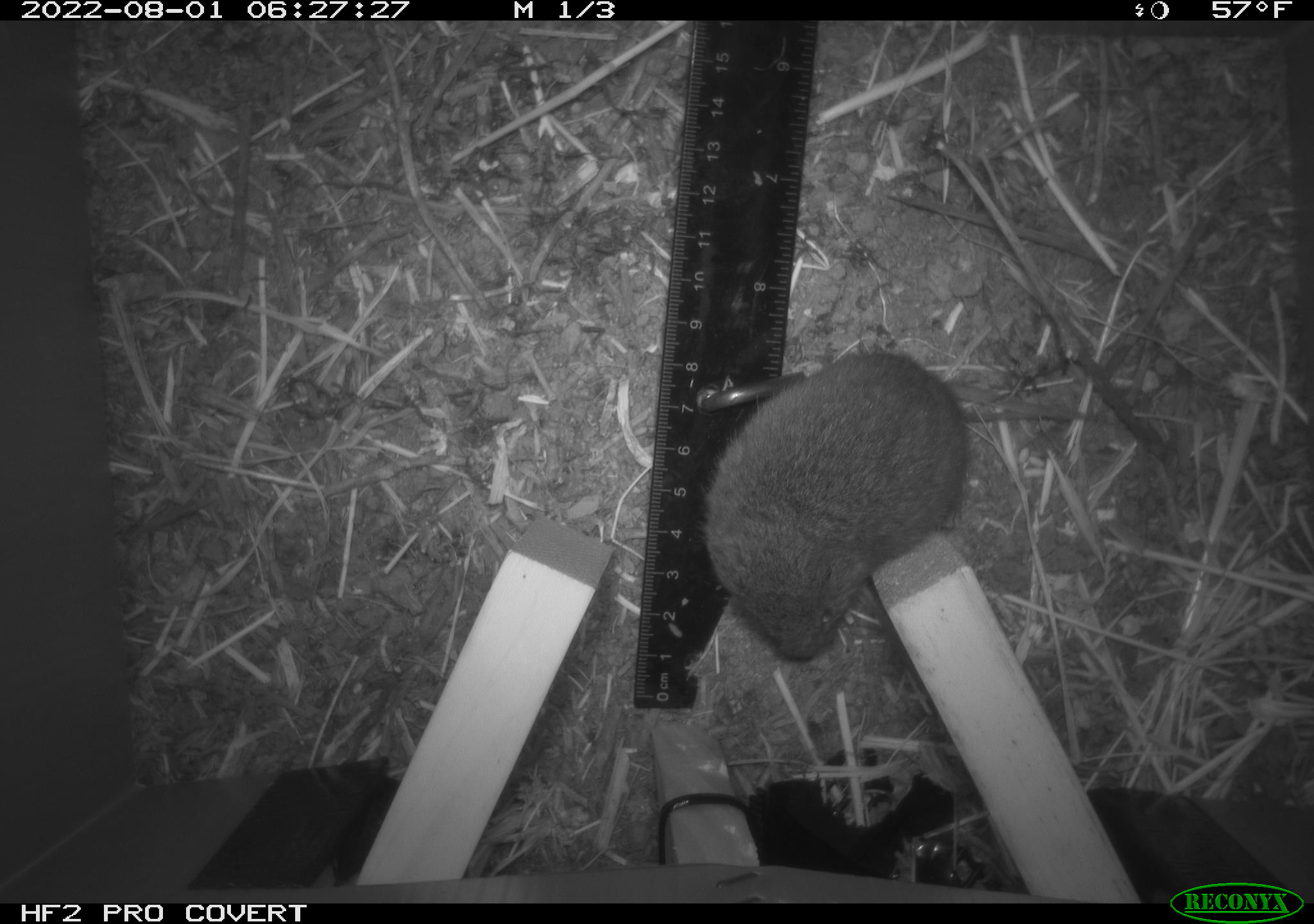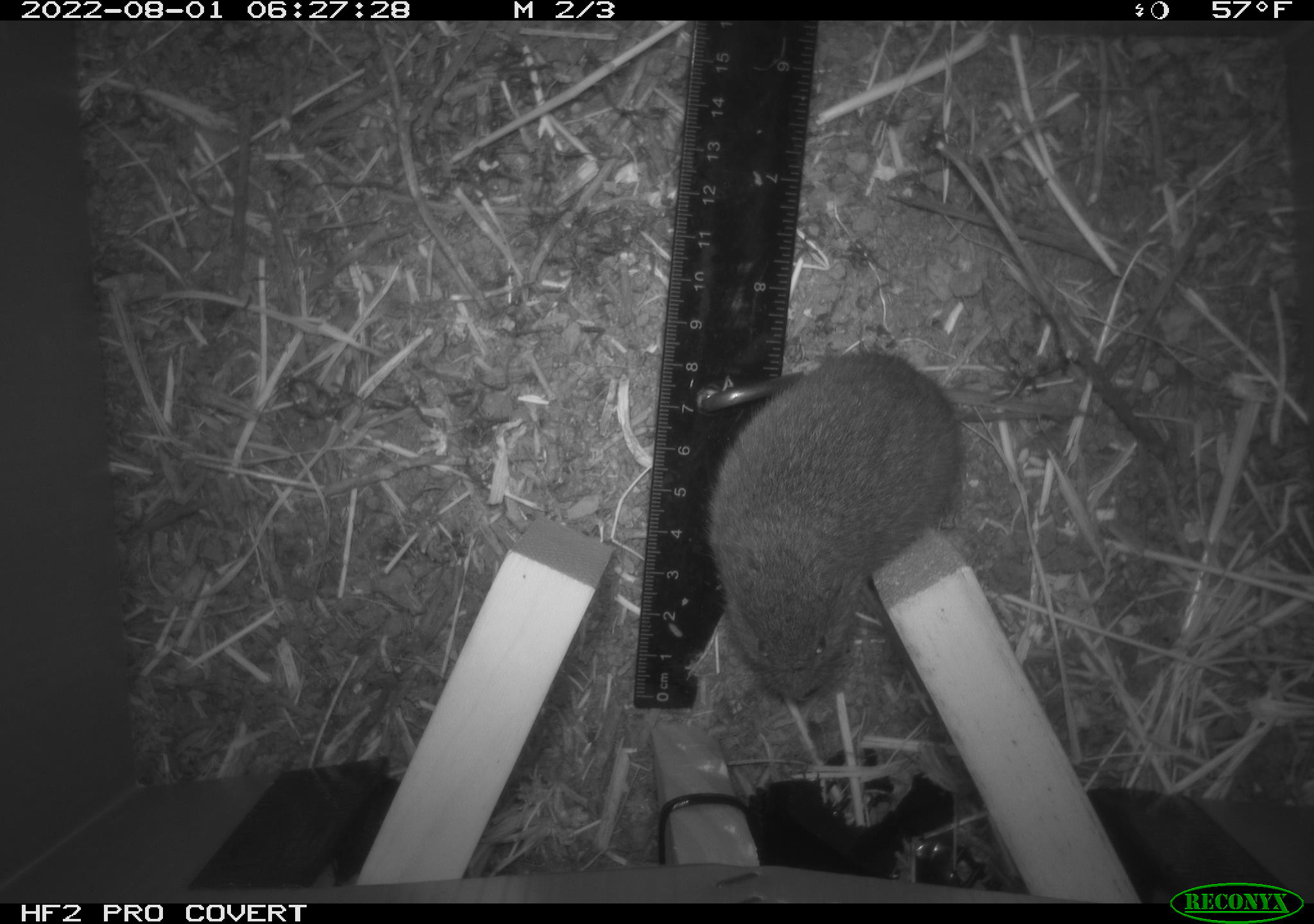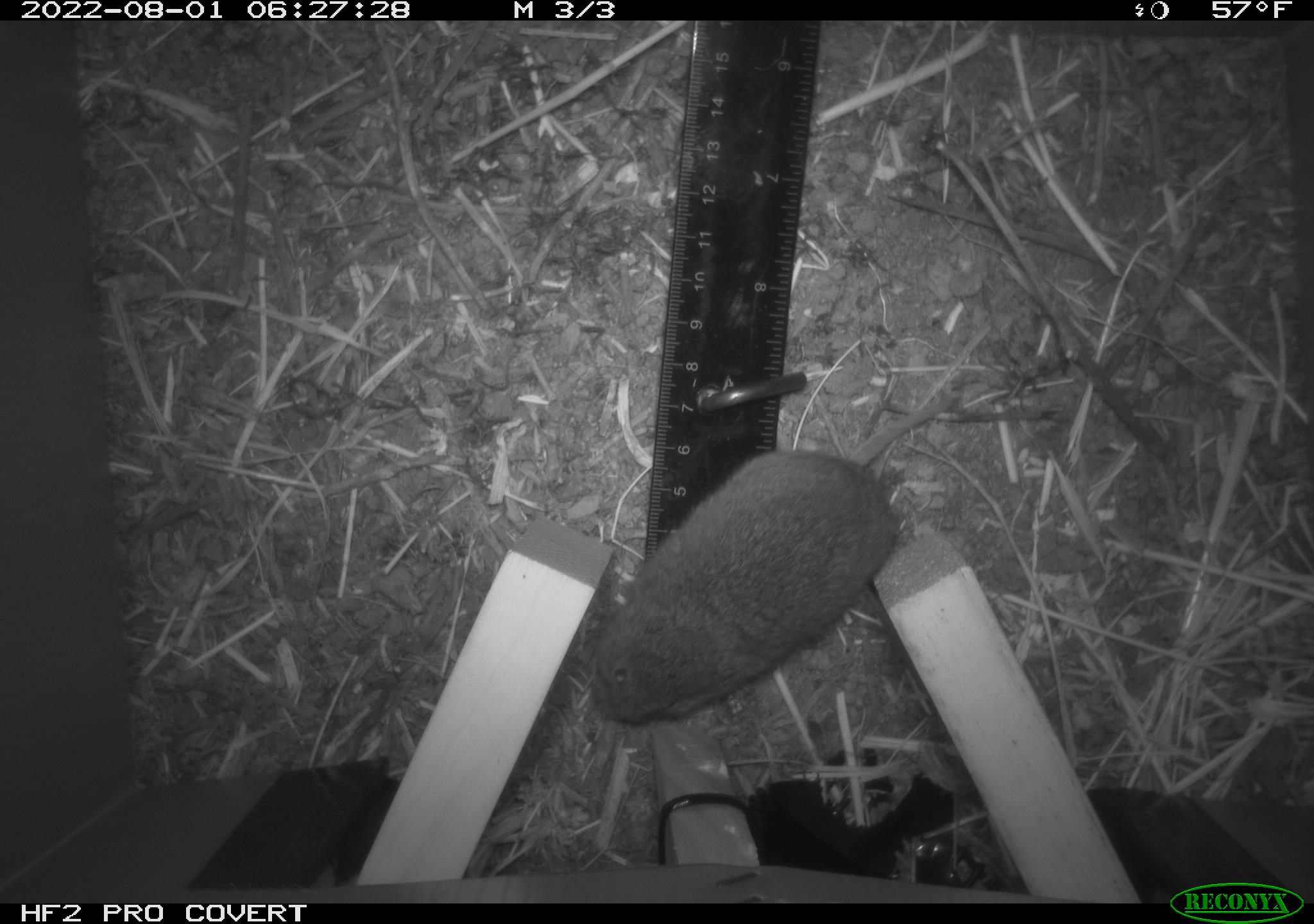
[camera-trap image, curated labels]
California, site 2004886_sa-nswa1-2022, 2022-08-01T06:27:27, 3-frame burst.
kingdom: Animalia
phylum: Chordata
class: Mammalia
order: Rodentia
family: Cricetidae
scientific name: Cricetidae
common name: hamsters, voles, lemmings, and allies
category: cricetidae family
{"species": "cricetidae family (hamsters, voles, lemmings, and allies) (Cricetidae)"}